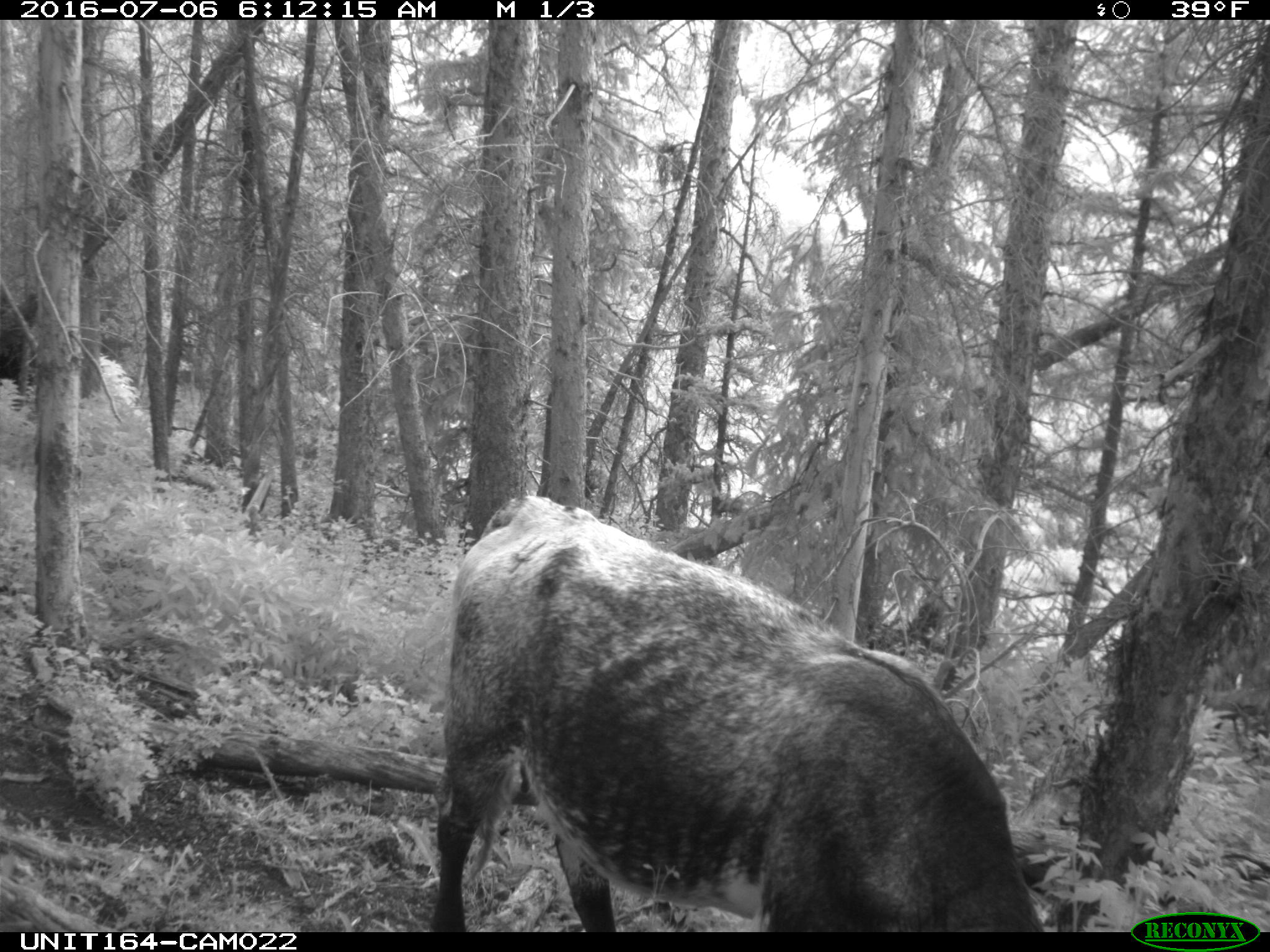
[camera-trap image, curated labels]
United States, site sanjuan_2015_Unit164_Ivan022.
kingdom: Animalia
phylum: Chordata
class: Mammalia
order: Artiodactyla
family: Bovidae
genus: Bos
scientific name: Bos taurus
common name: domestic cow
Bos taurus (domestic cow).